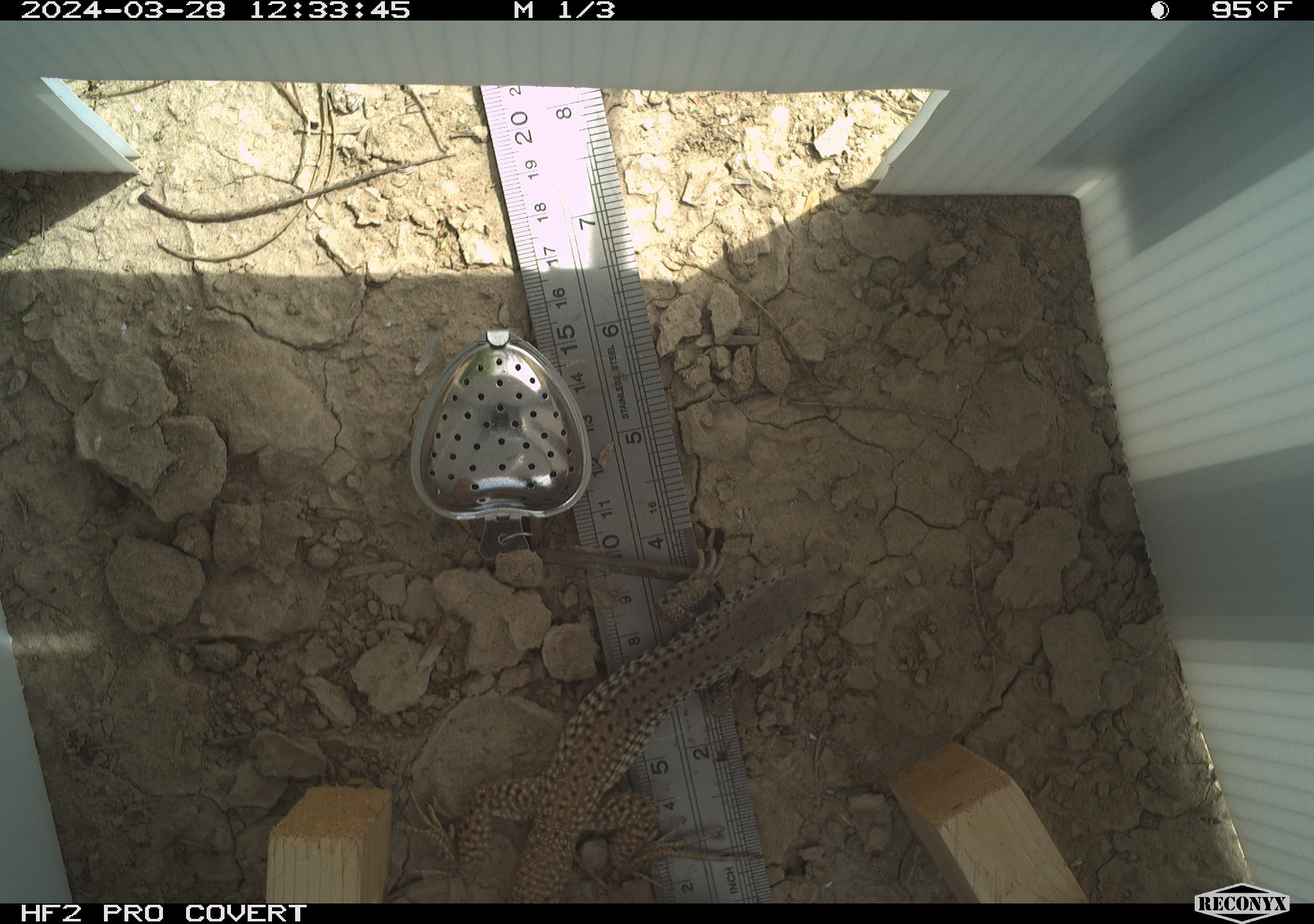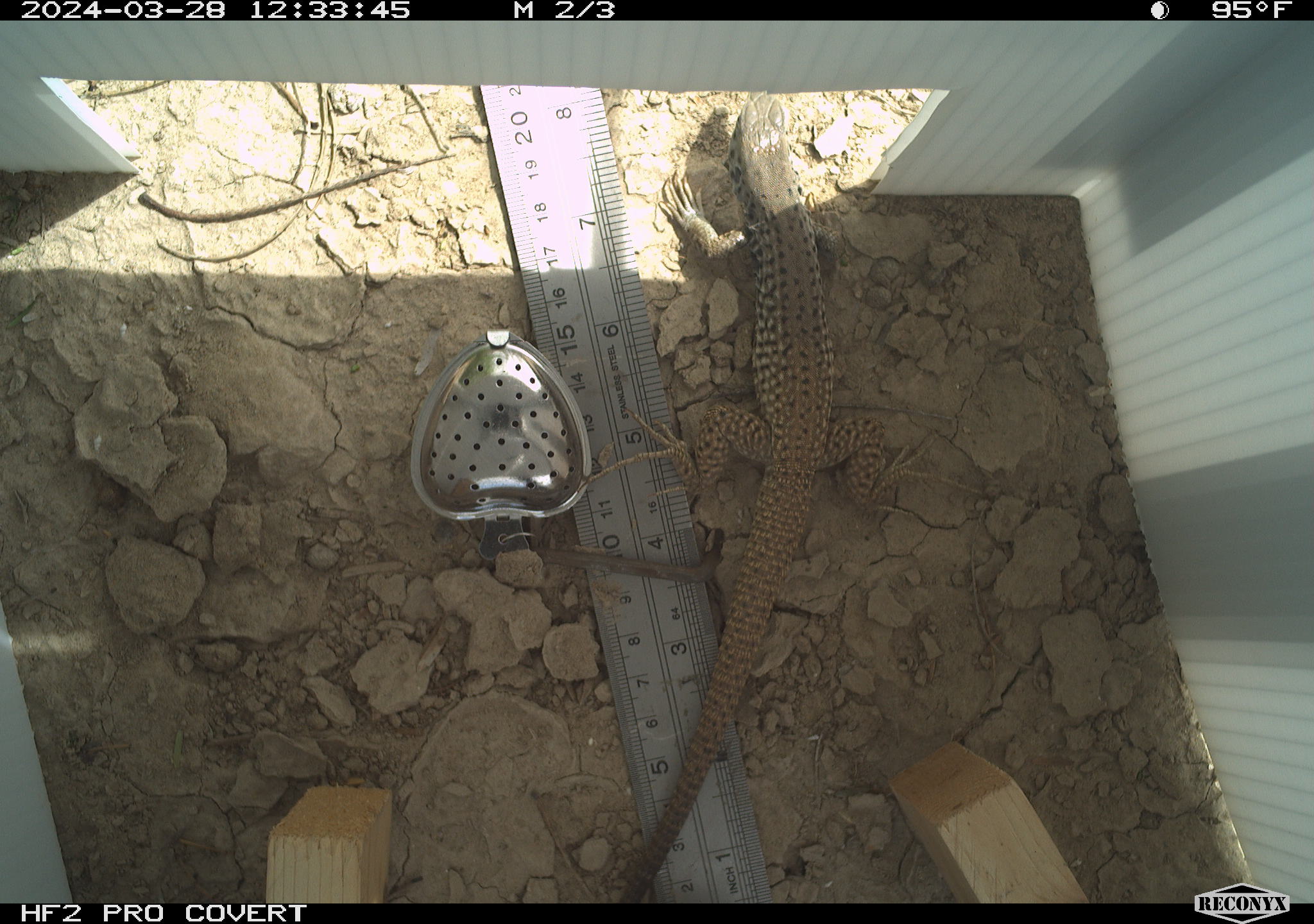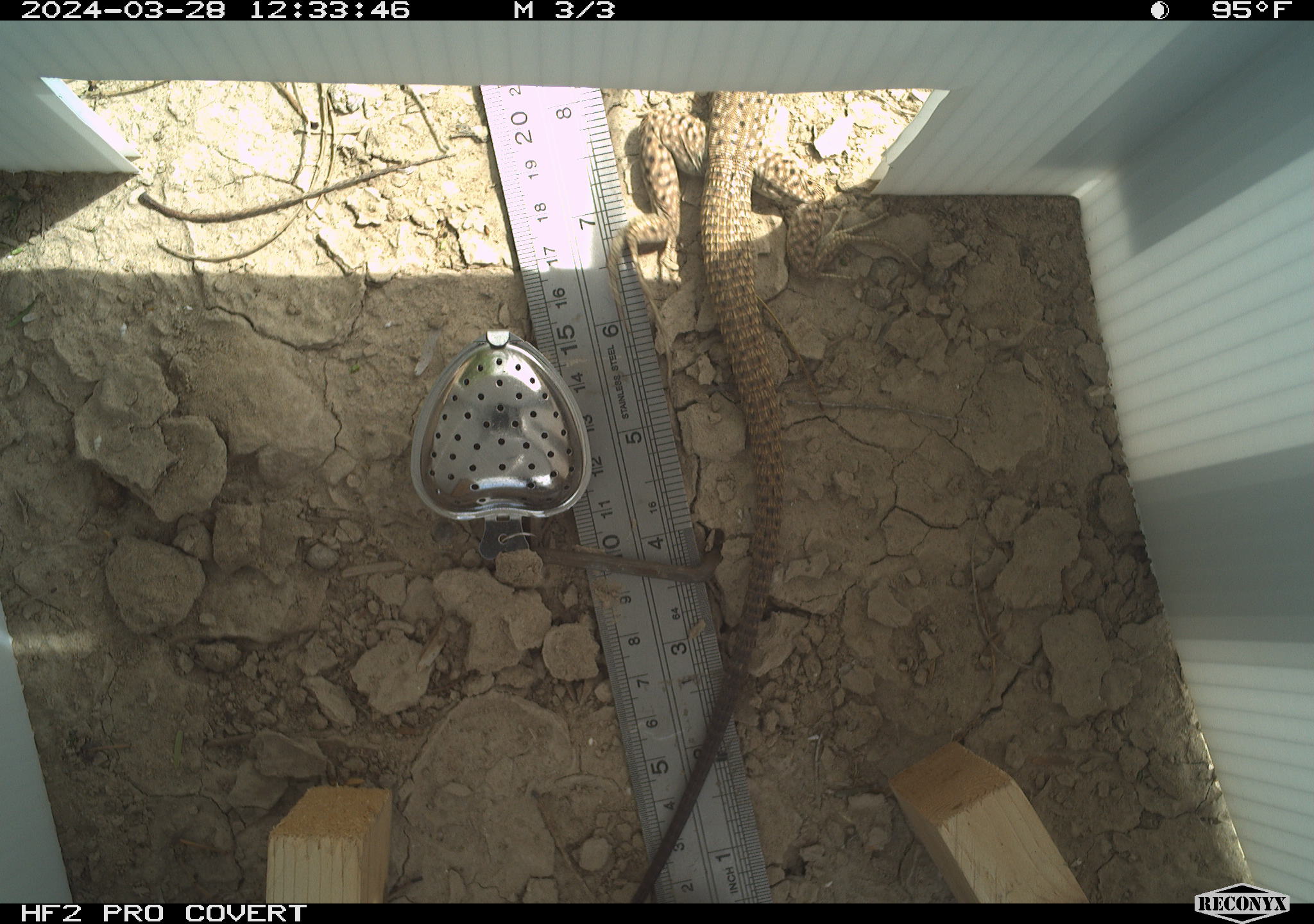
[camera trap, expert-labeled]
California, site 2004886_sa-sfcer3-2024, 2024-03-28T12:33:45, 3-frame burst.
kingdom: Animalia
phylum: Chordata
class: Reptilia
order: Squamata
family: Teiidae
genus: Aspidoscelis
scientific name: Aspidoscelis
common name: whiptail lizards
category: aspidoscelis species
Aspidoscelis species (whiptail lizards) (Aspidoscelis).